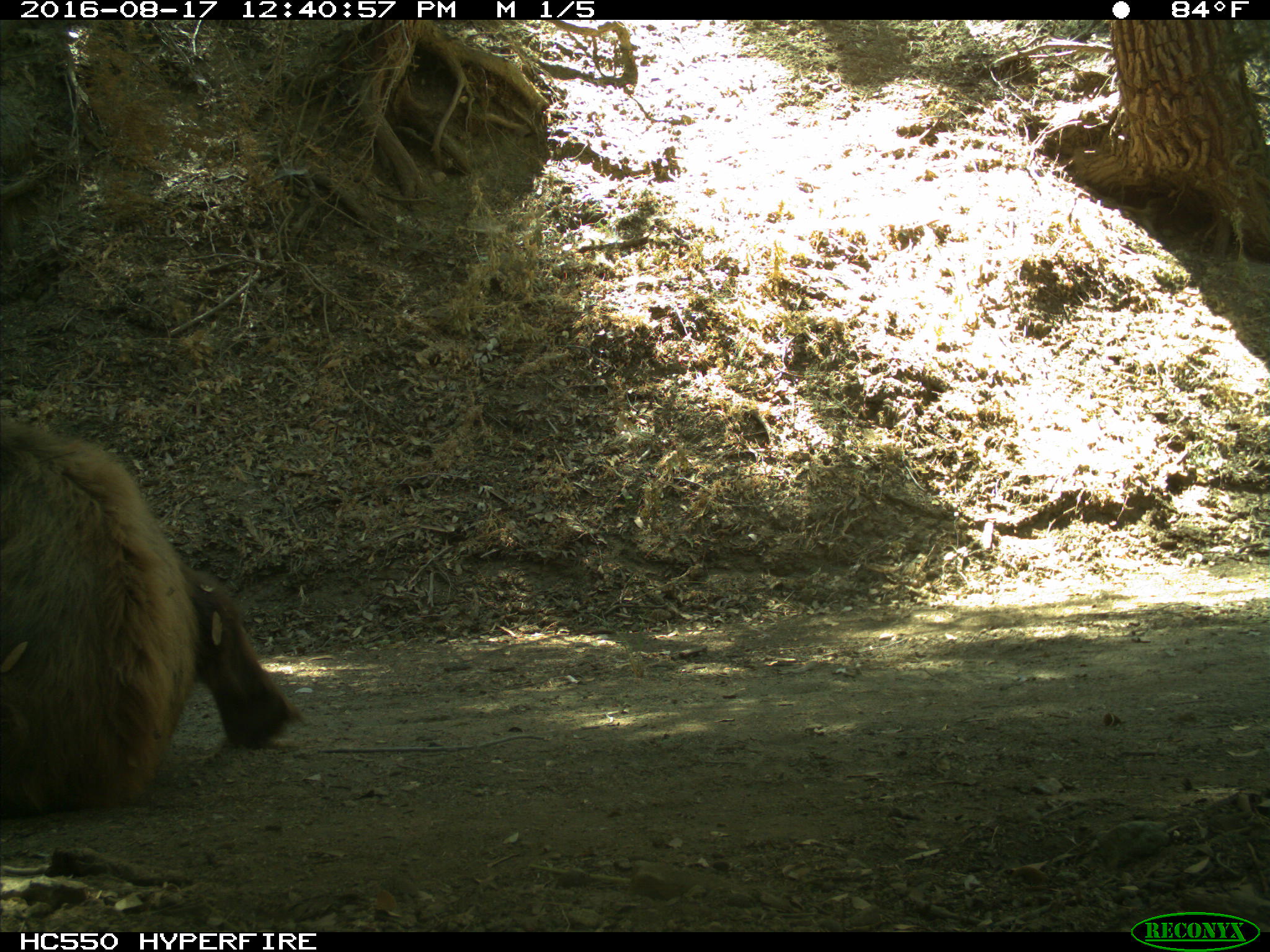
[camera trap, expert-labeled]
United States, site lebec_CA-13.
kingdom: Animalia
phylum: Chordata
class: Mammalia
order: Carnivora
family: Ursidae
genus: Ursus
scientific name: Ursus americanus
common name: american black bear